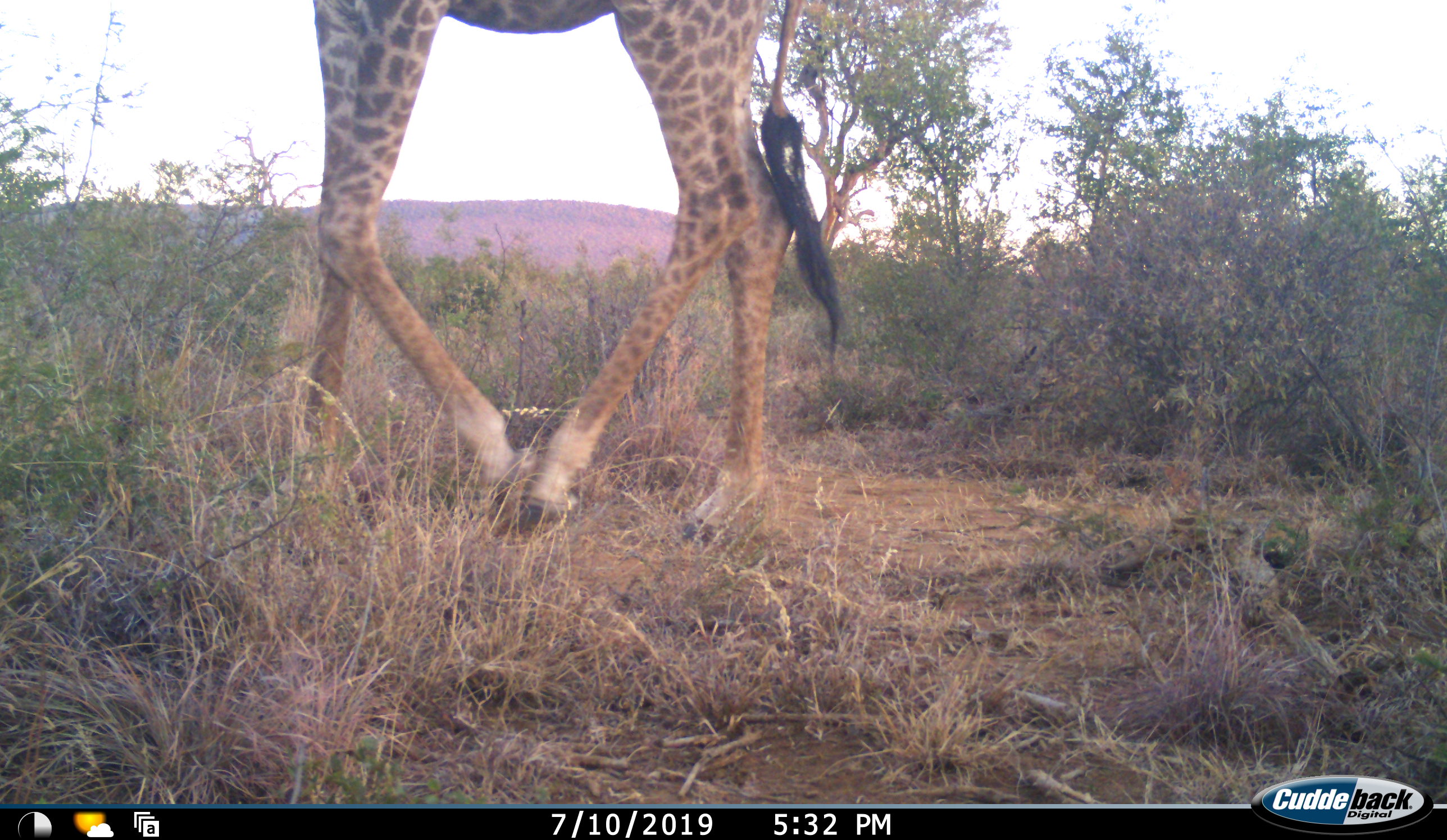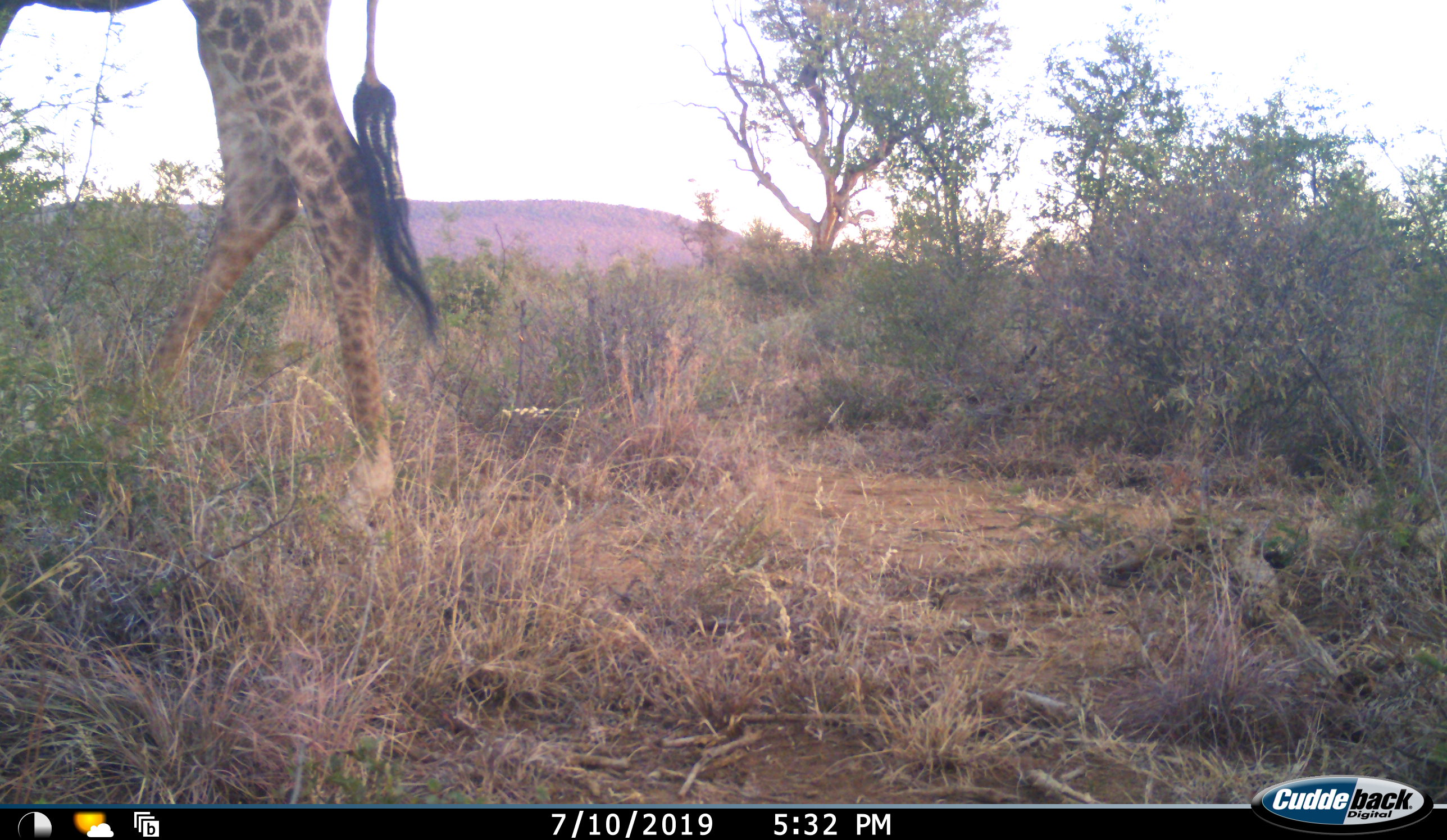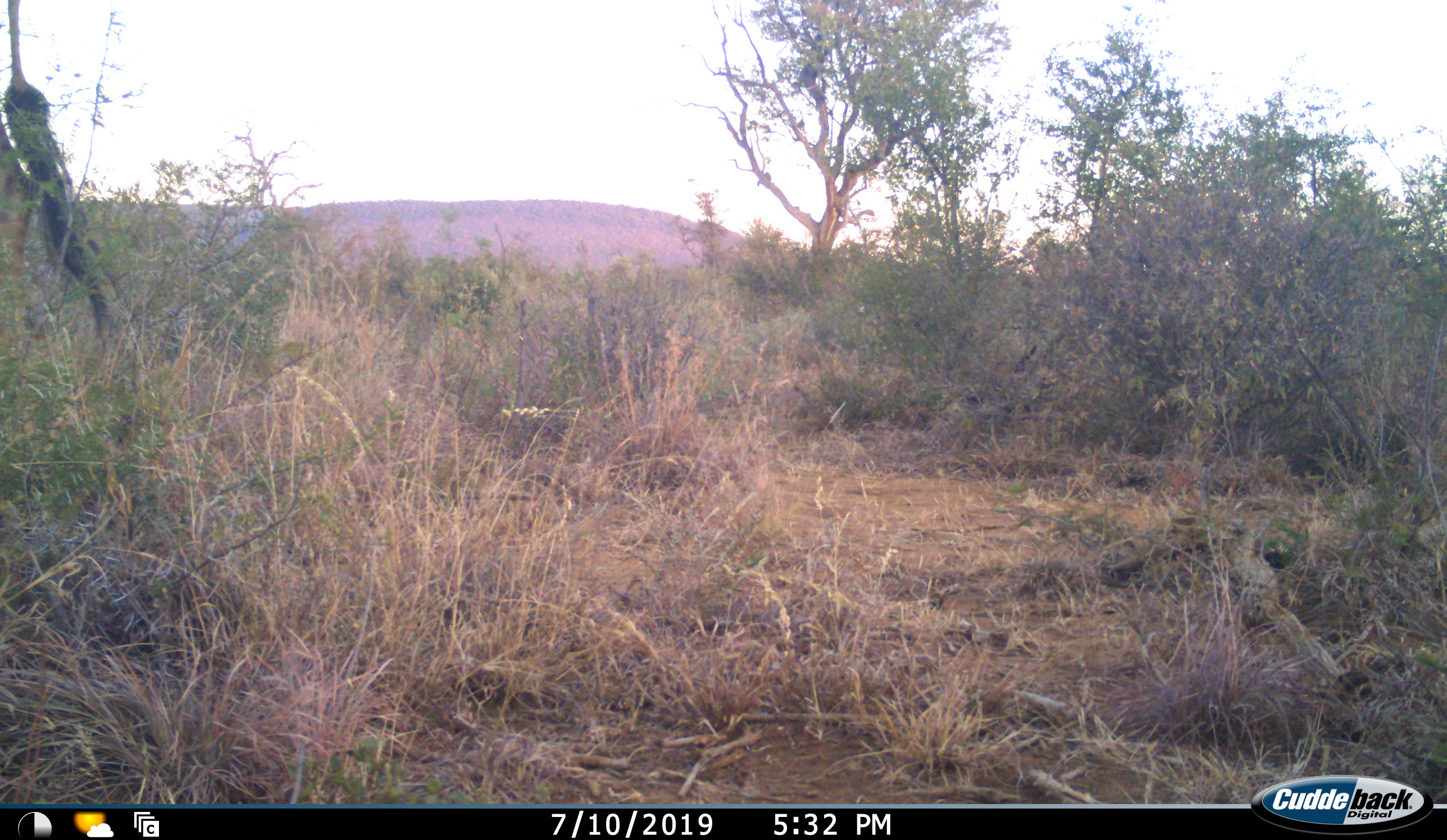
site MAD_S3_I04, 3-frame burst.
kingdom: Animalia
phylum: Chordata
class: Mammalia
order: Artiodactyla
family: Giraffidae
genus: Giraffa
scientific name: Giraffa camelopardalis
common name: giraffe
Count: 1.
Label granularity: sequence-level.